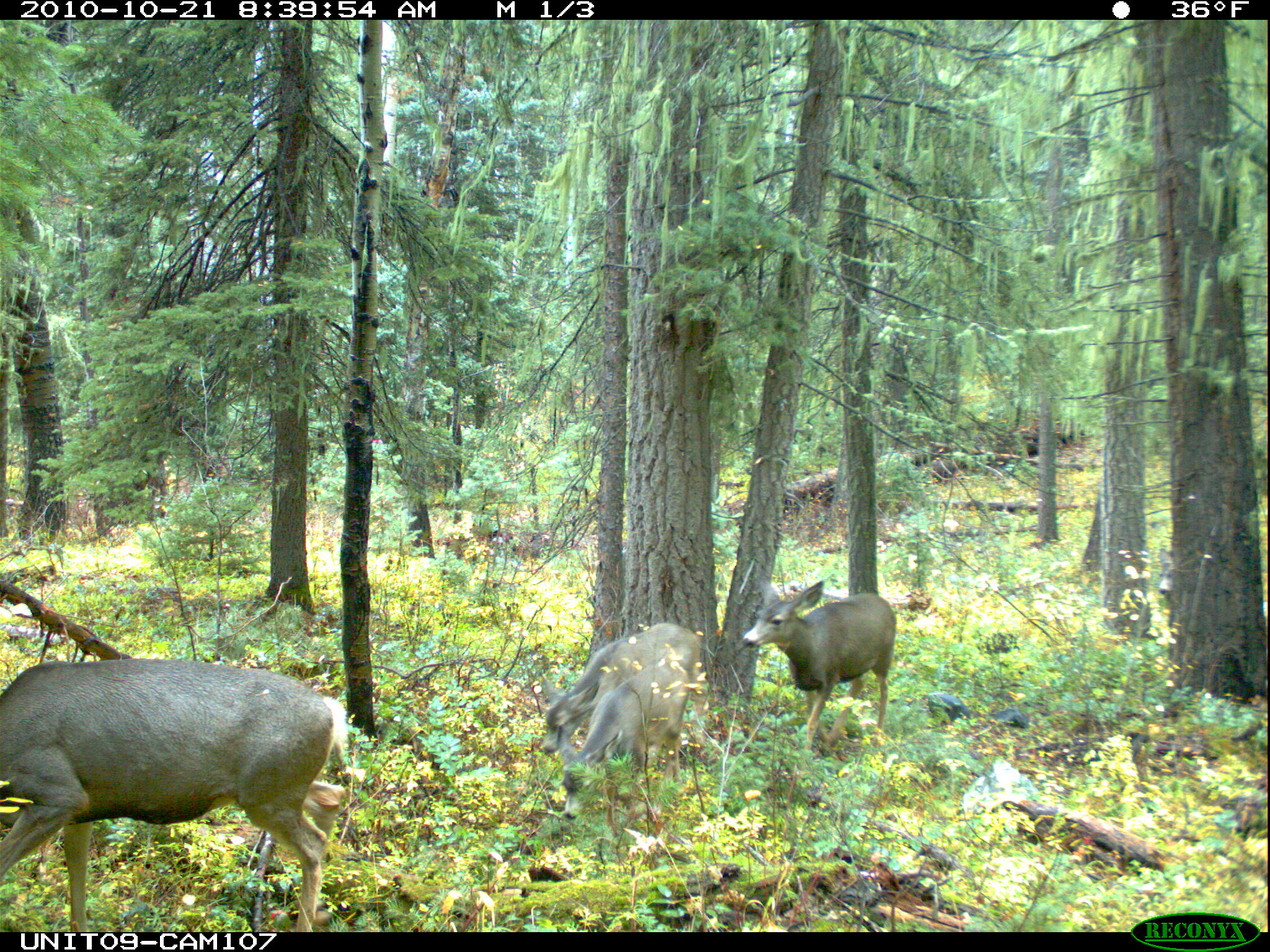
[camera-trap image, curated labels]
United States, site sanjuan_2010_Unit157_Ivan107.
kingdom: Animalia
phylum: Chordata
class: Mammalia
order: Artiodactyla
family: Cervidae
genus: Odocoileus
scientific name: Odocoileus hemionus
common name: mule deer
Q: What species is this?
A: Odocoileus hemionus (mule deer).